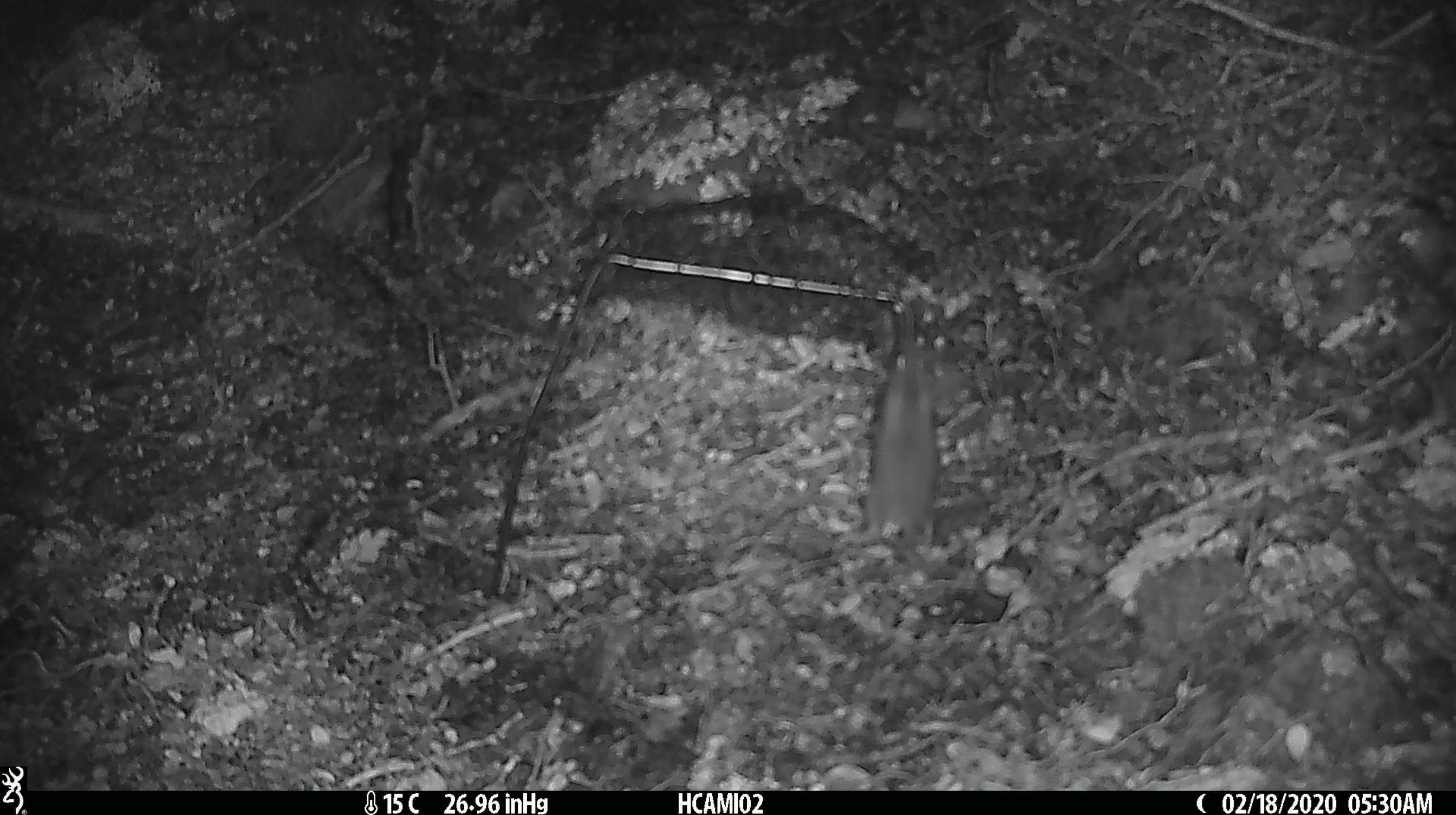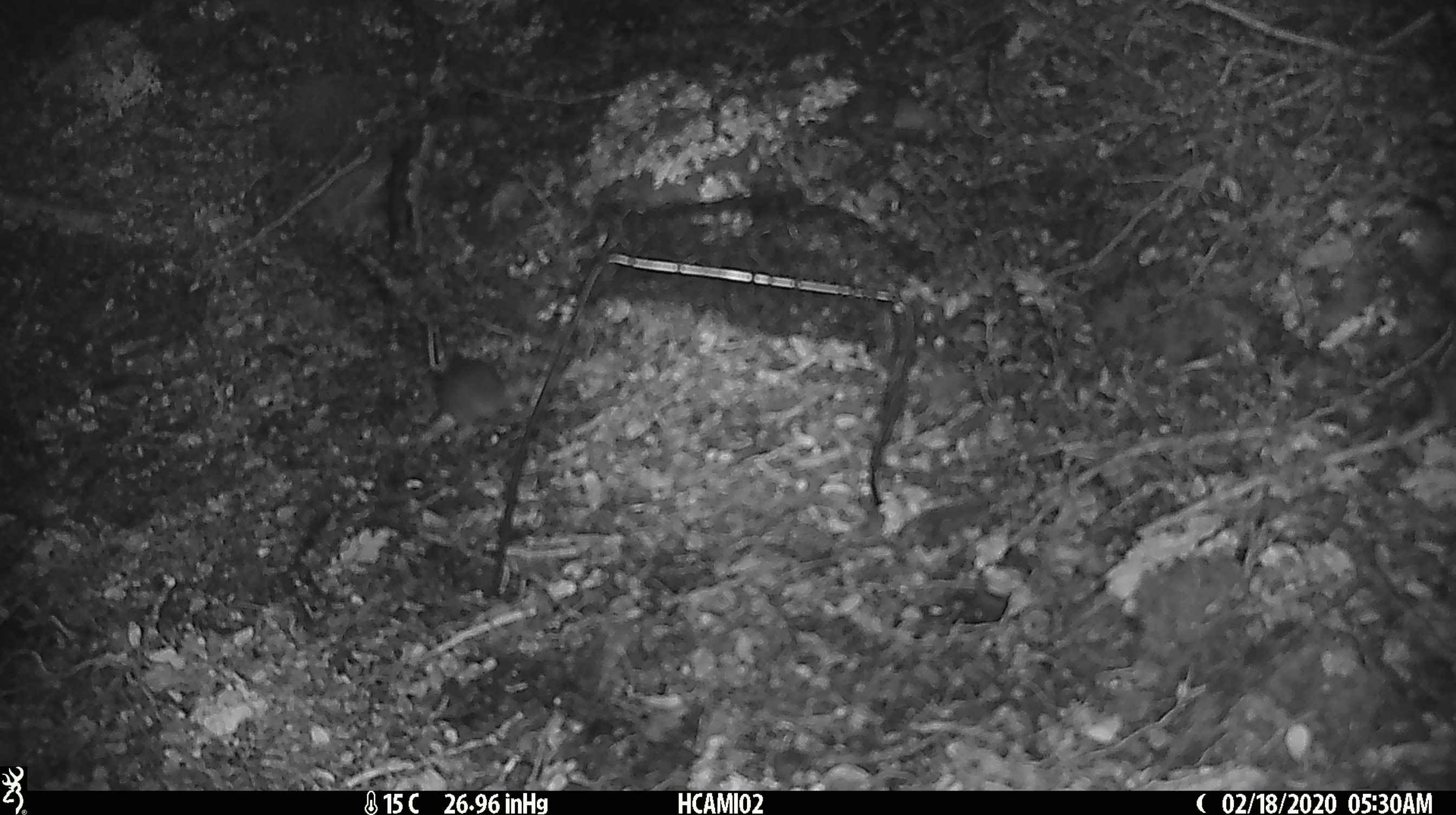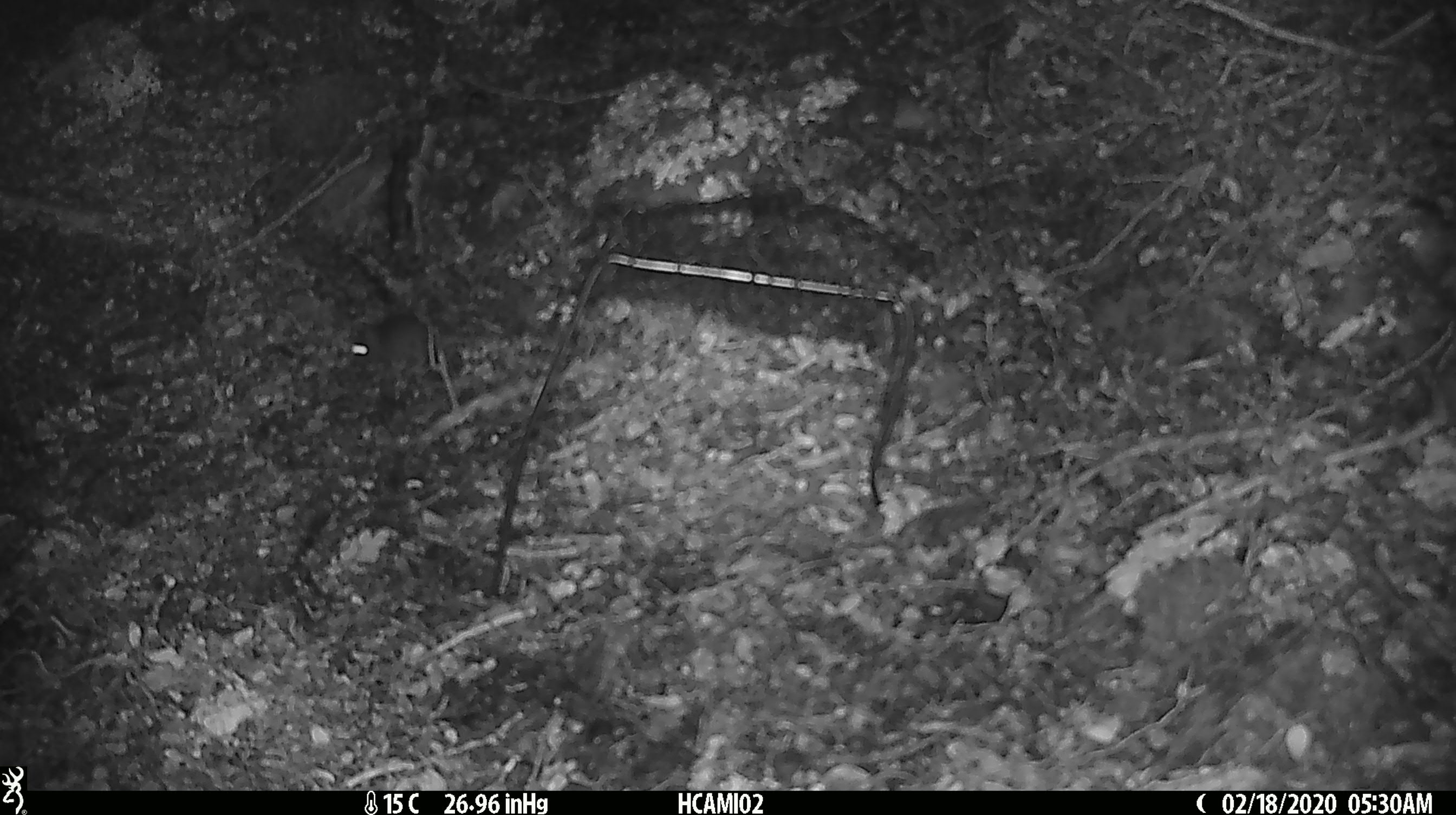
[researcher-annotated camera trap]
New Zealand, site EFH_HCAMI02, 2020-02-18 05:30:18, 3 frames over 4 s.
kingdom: Animalia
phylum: Chordata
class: Mammalia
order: Rodentia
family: Muridae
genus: Mus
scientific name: Mus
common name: mouse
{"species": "mouse (Mus)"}